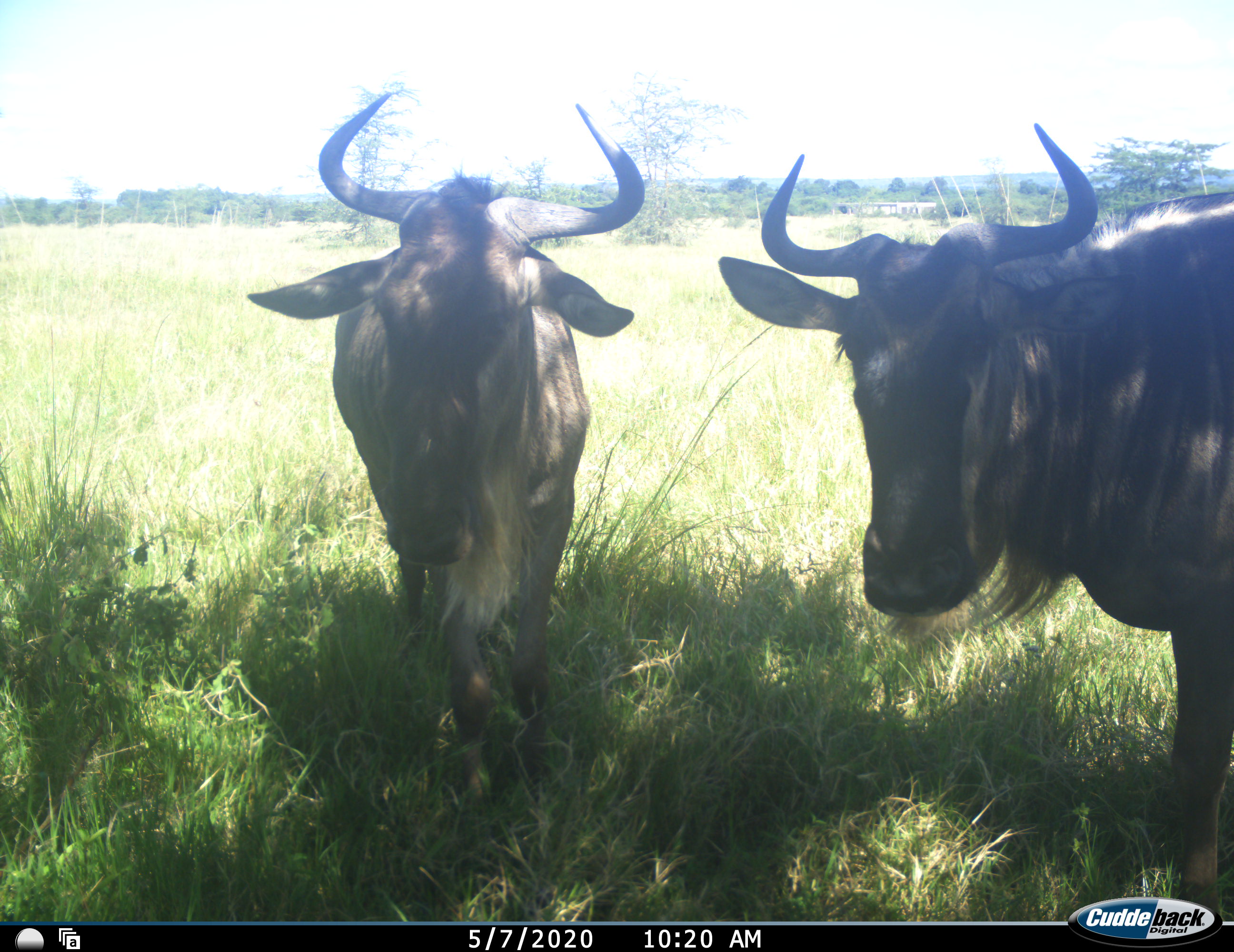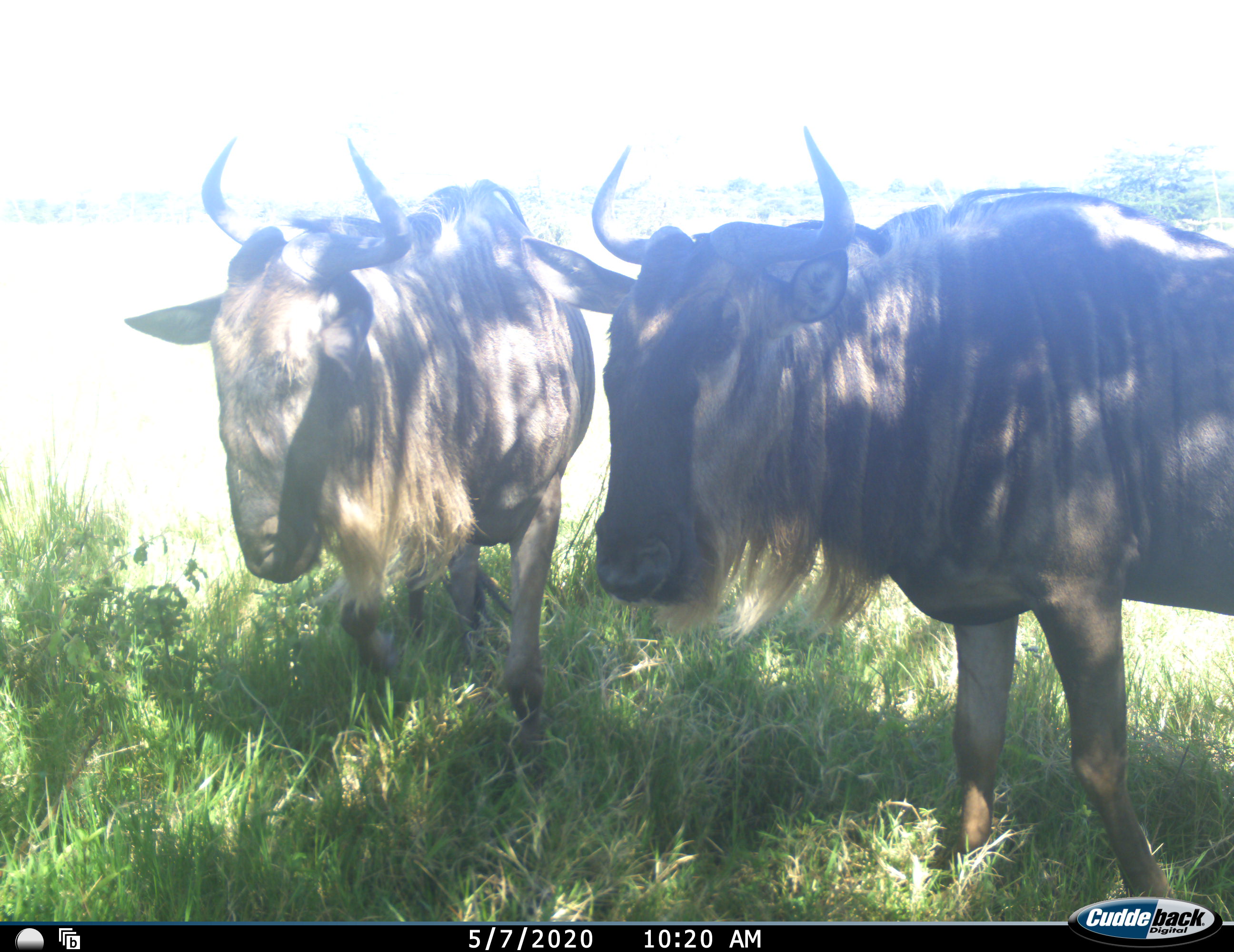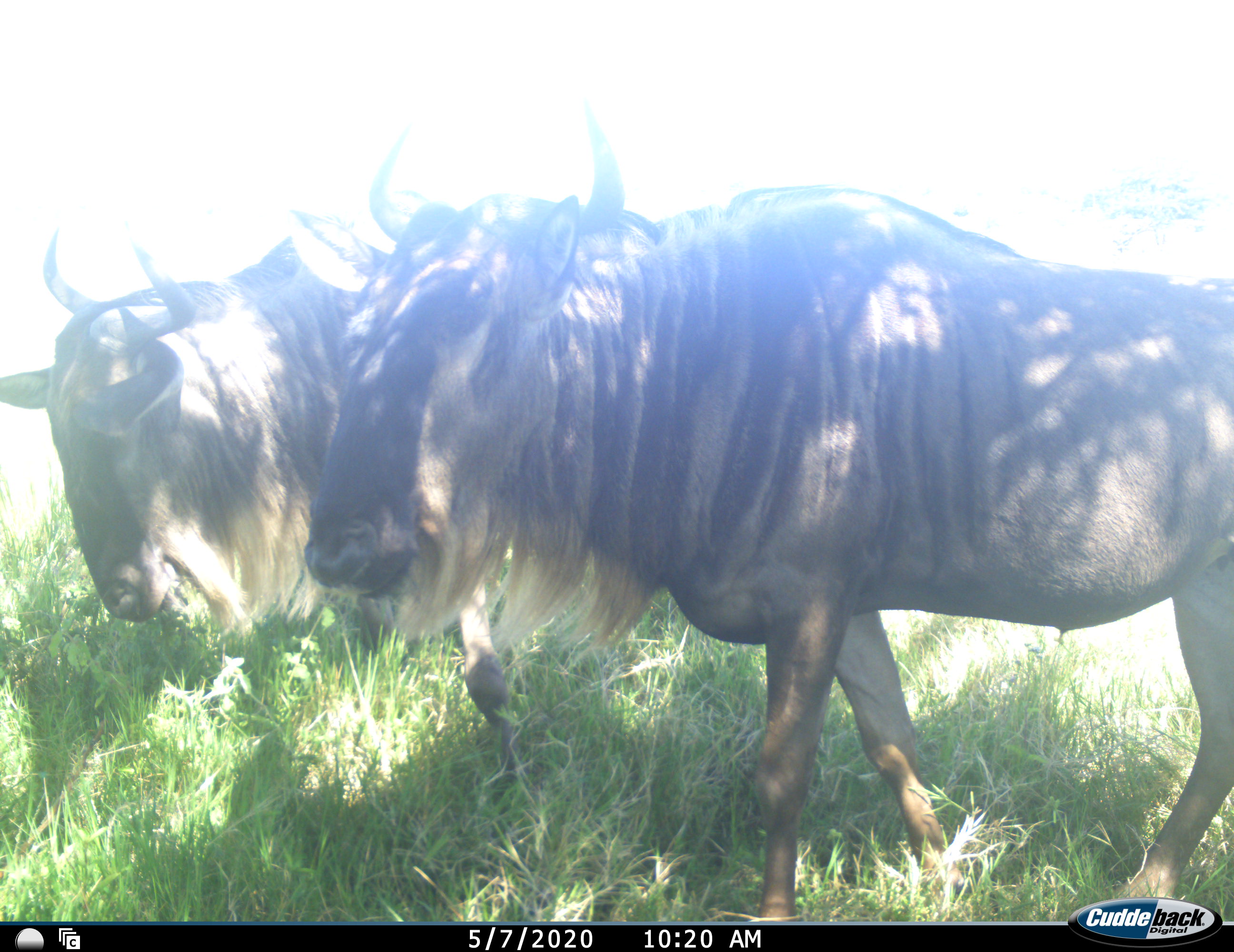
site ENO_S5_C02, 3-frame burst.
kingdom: Animalia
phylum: Chordata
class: Mammalia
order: Artiodactyla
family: Bovidae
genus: Connochaetes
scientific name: Connochaetes taurinus taurinus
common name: blue wildebeest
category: wildebeestblue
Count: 2.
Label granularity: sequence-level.